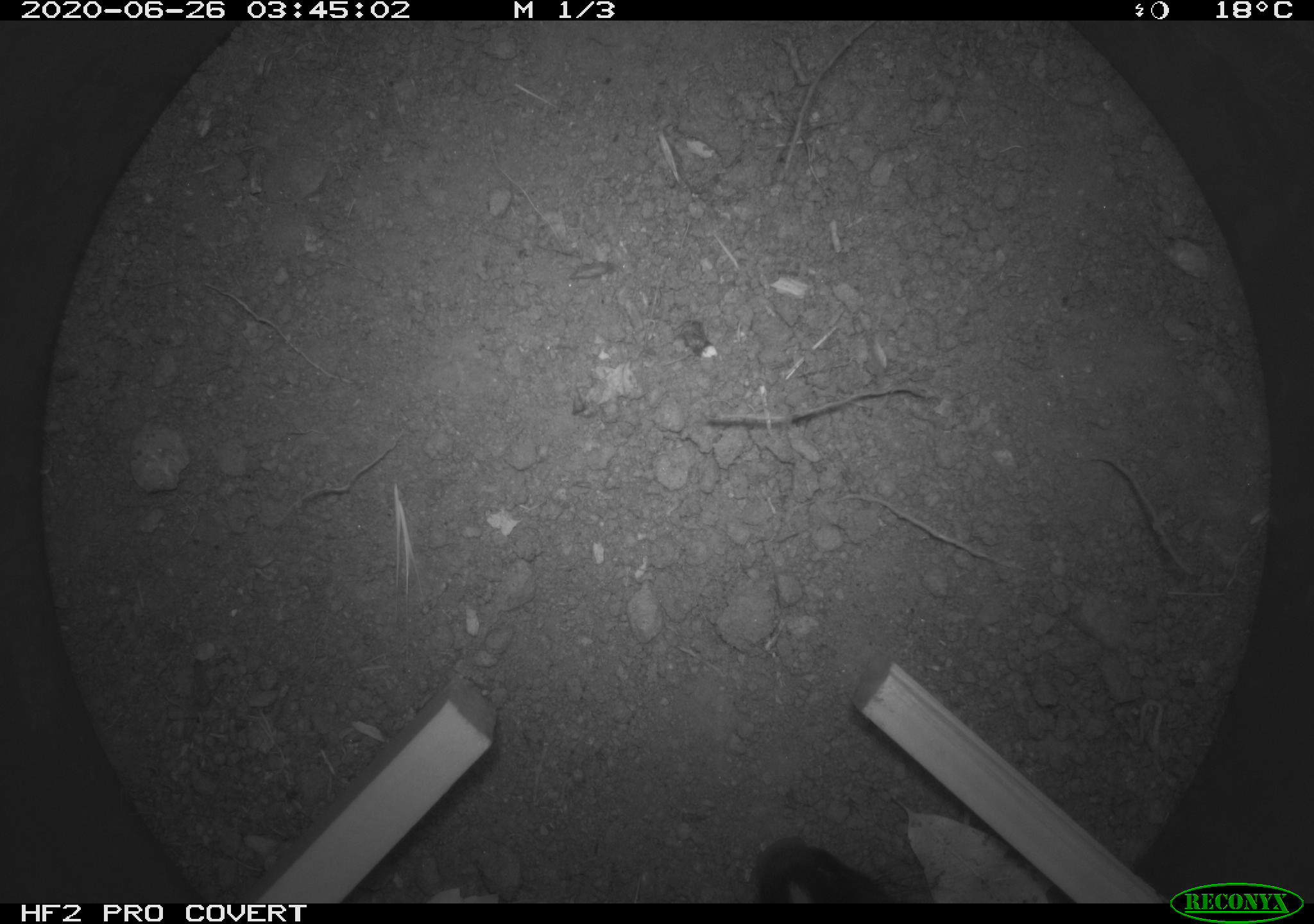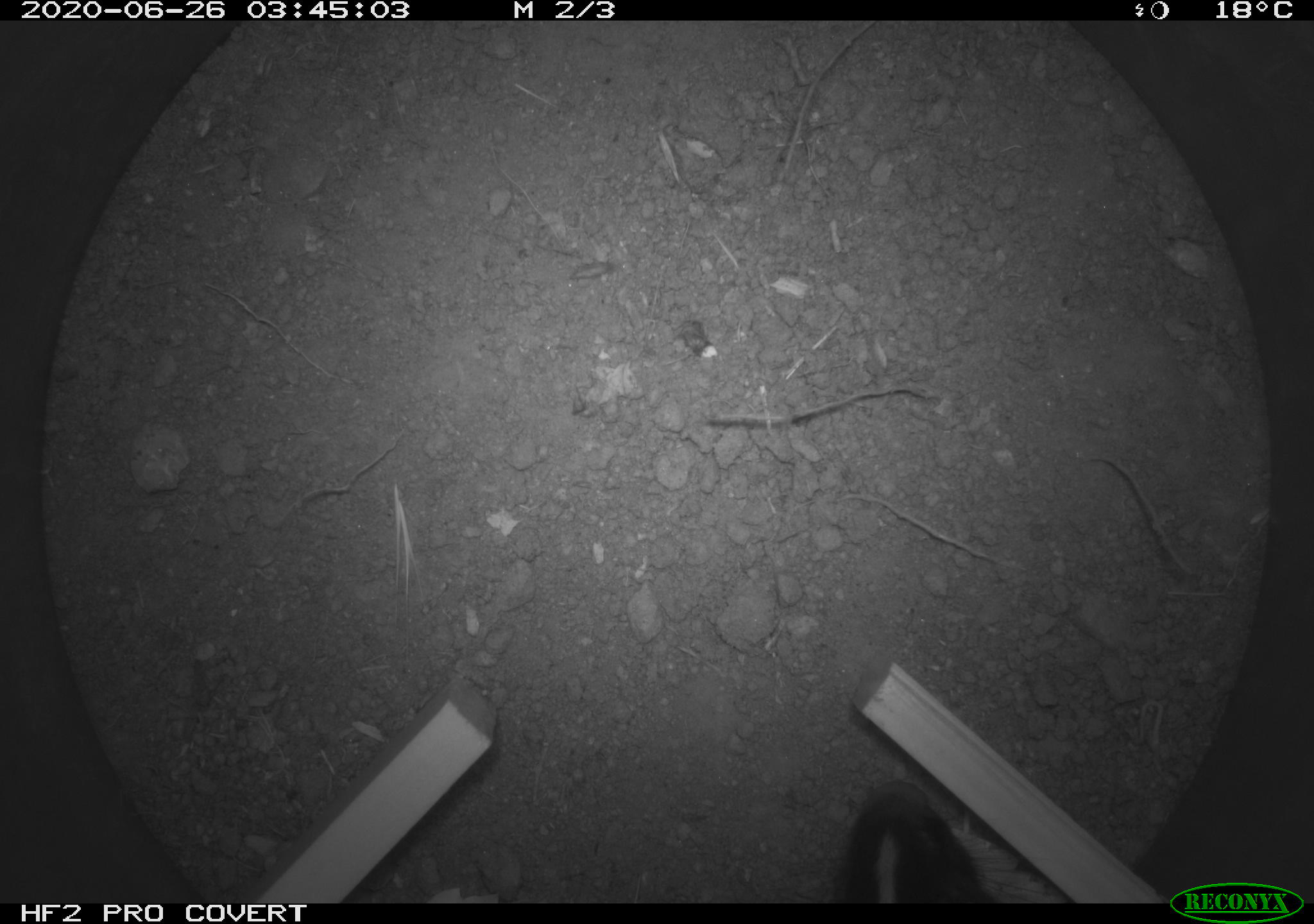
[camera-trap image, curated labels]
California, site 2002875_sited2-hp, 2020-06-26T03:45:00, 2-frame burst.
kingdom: Animalia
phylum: Chordata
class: Mammalia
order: Carnivora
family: Mephitidae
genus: Mephitis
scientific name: Mephitis mephitis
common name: striped skunk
Striped skunk (Mephitis mephitis).